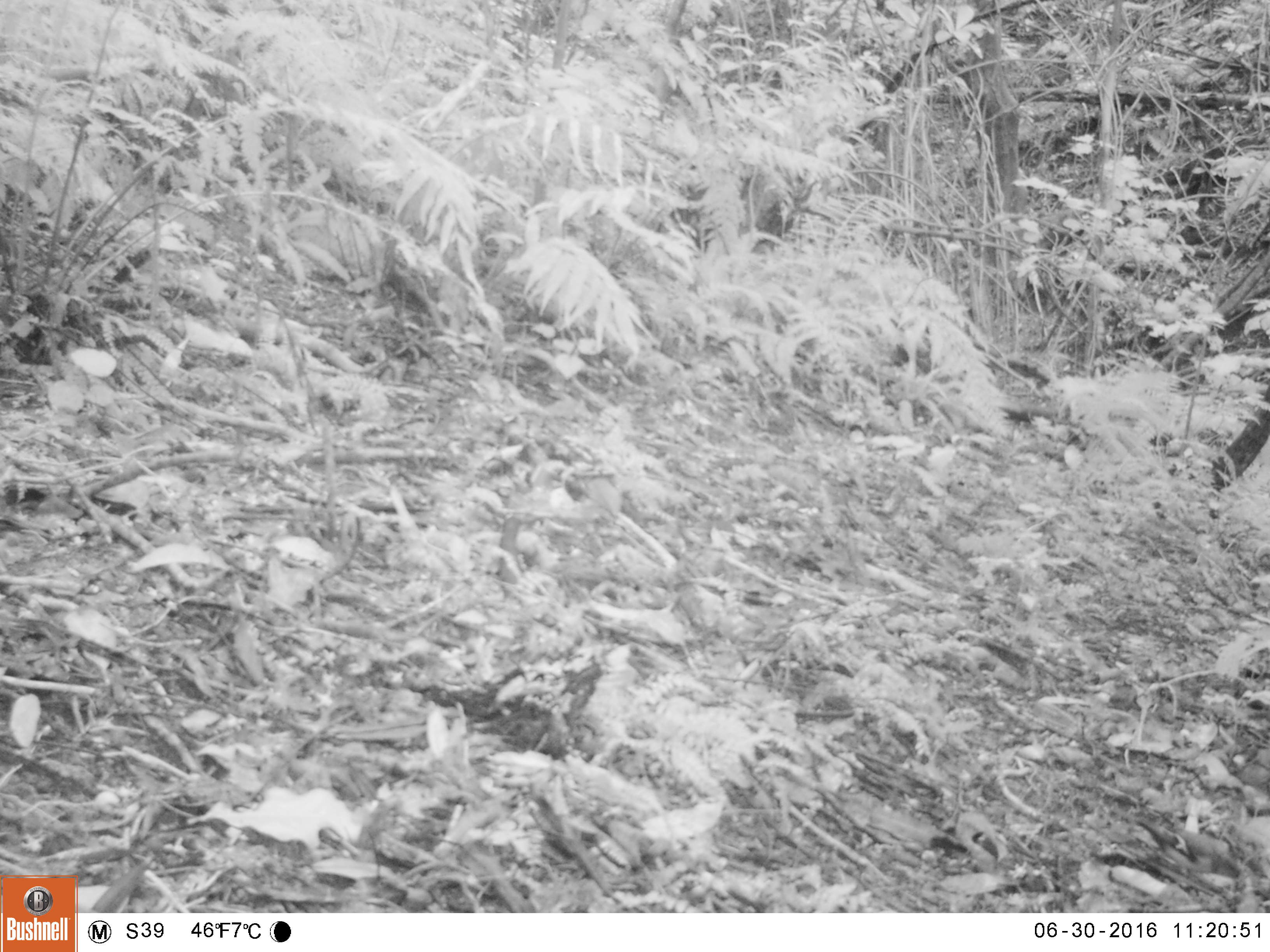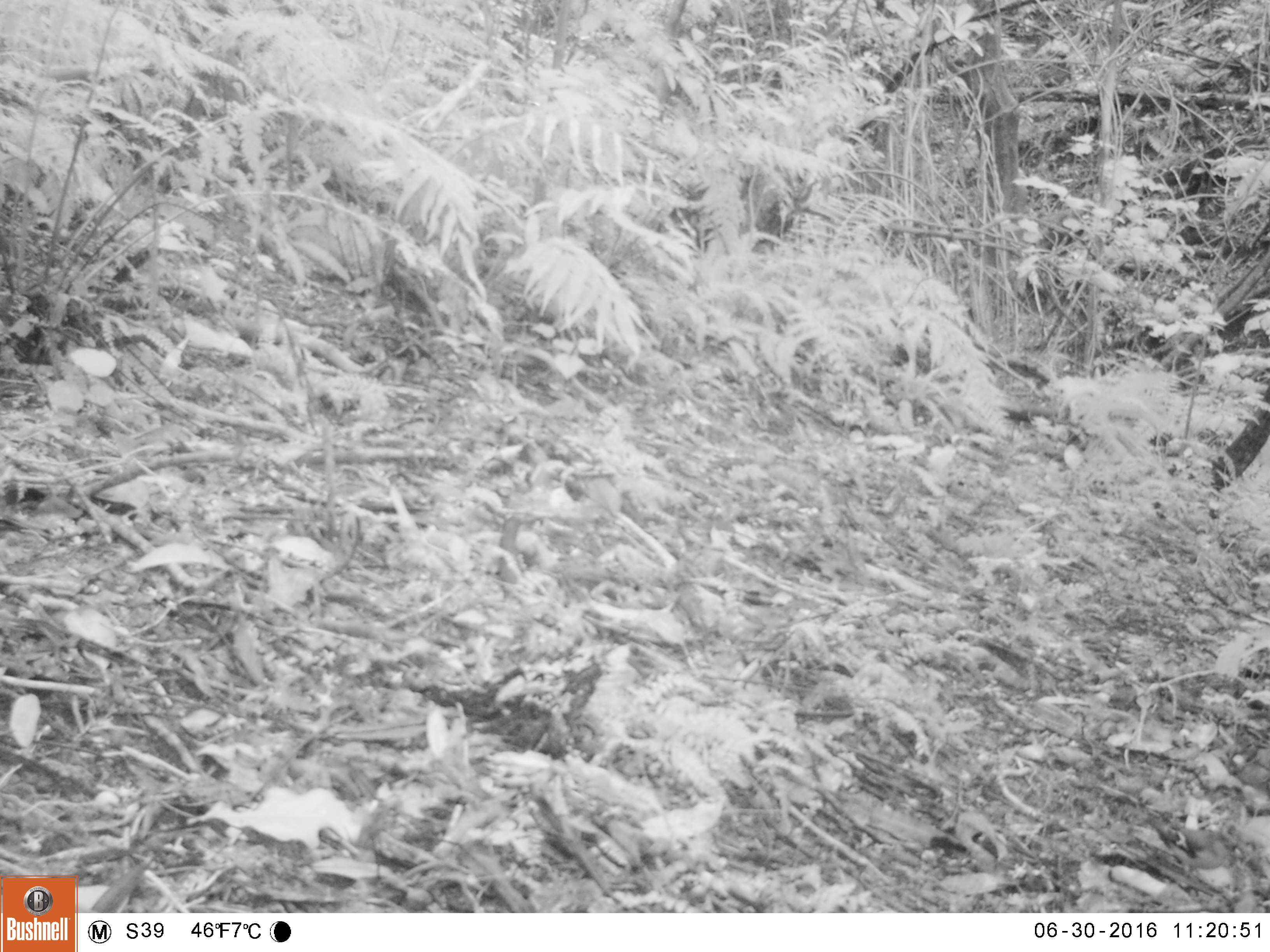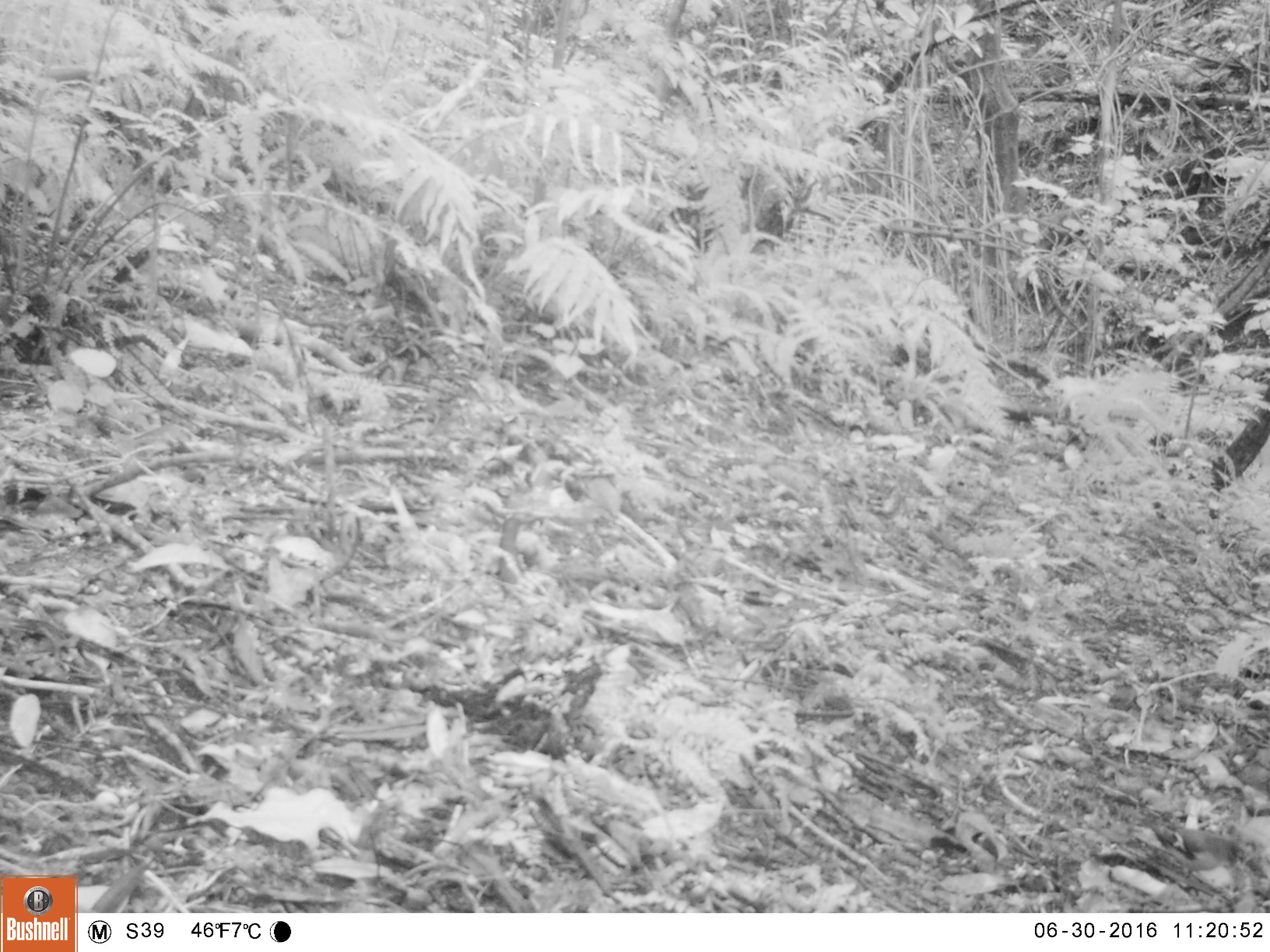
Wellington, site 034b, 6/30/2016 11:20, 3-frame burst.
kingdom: Animalia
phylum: Chordata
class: Aves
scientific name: Aves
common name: bird